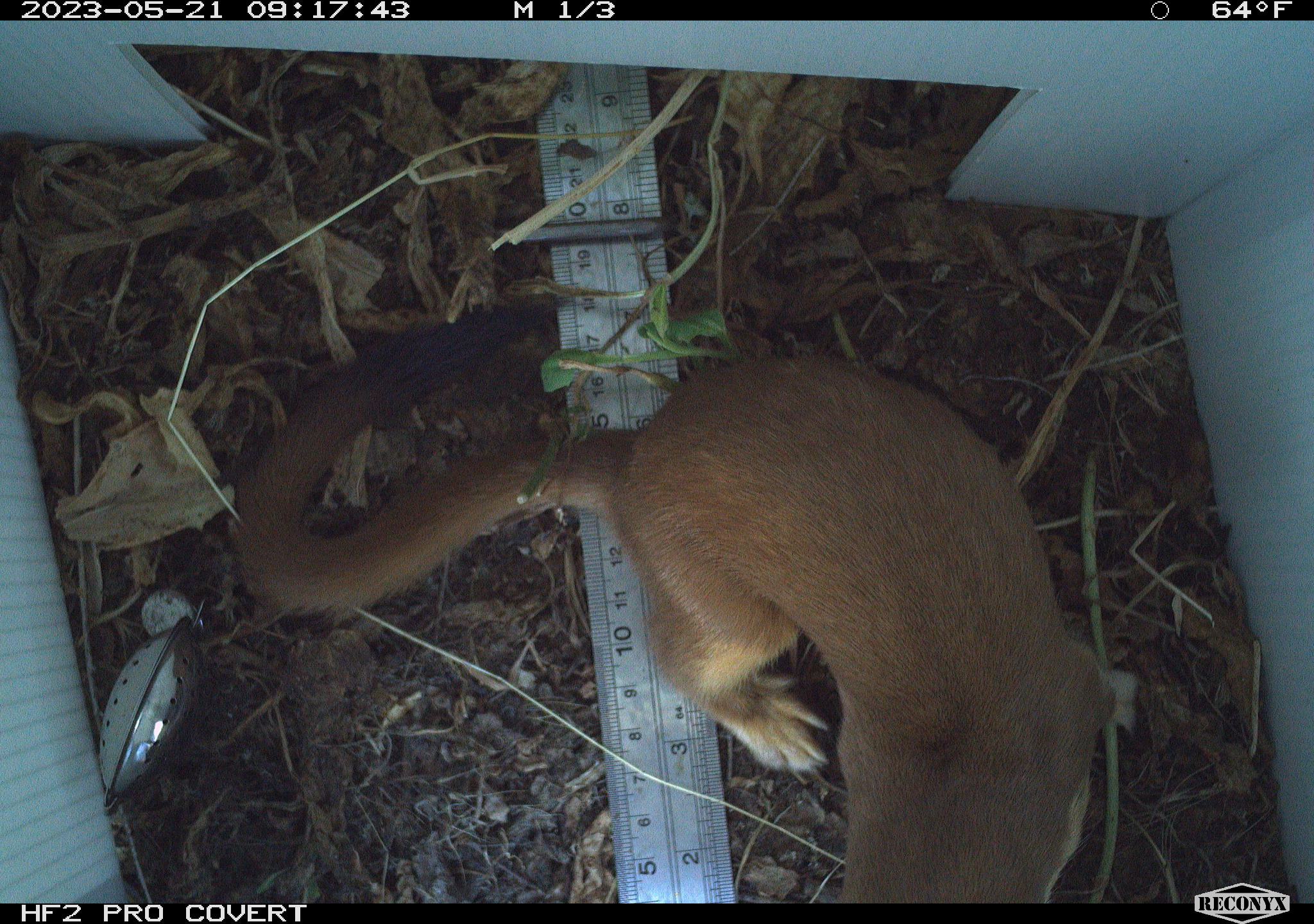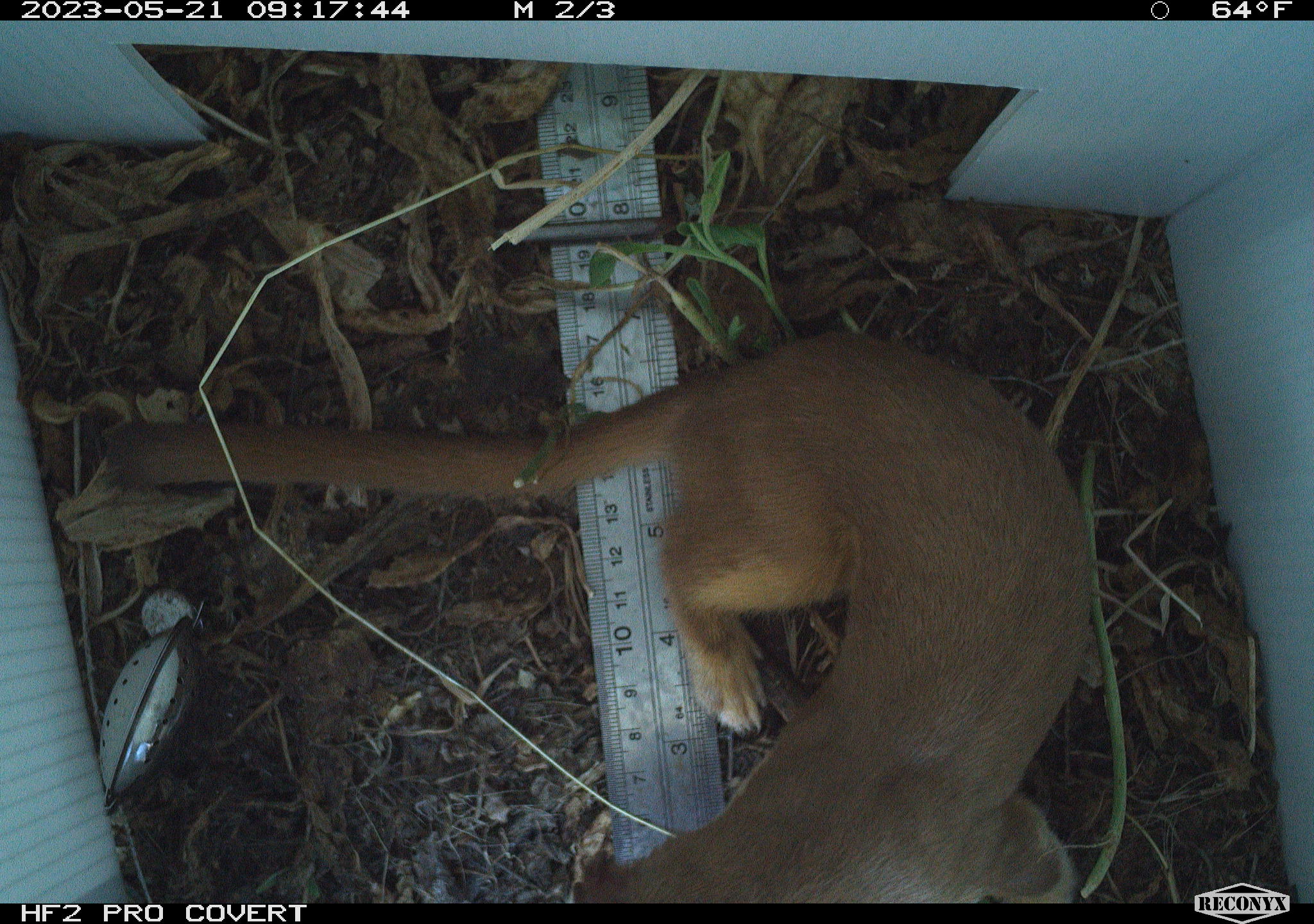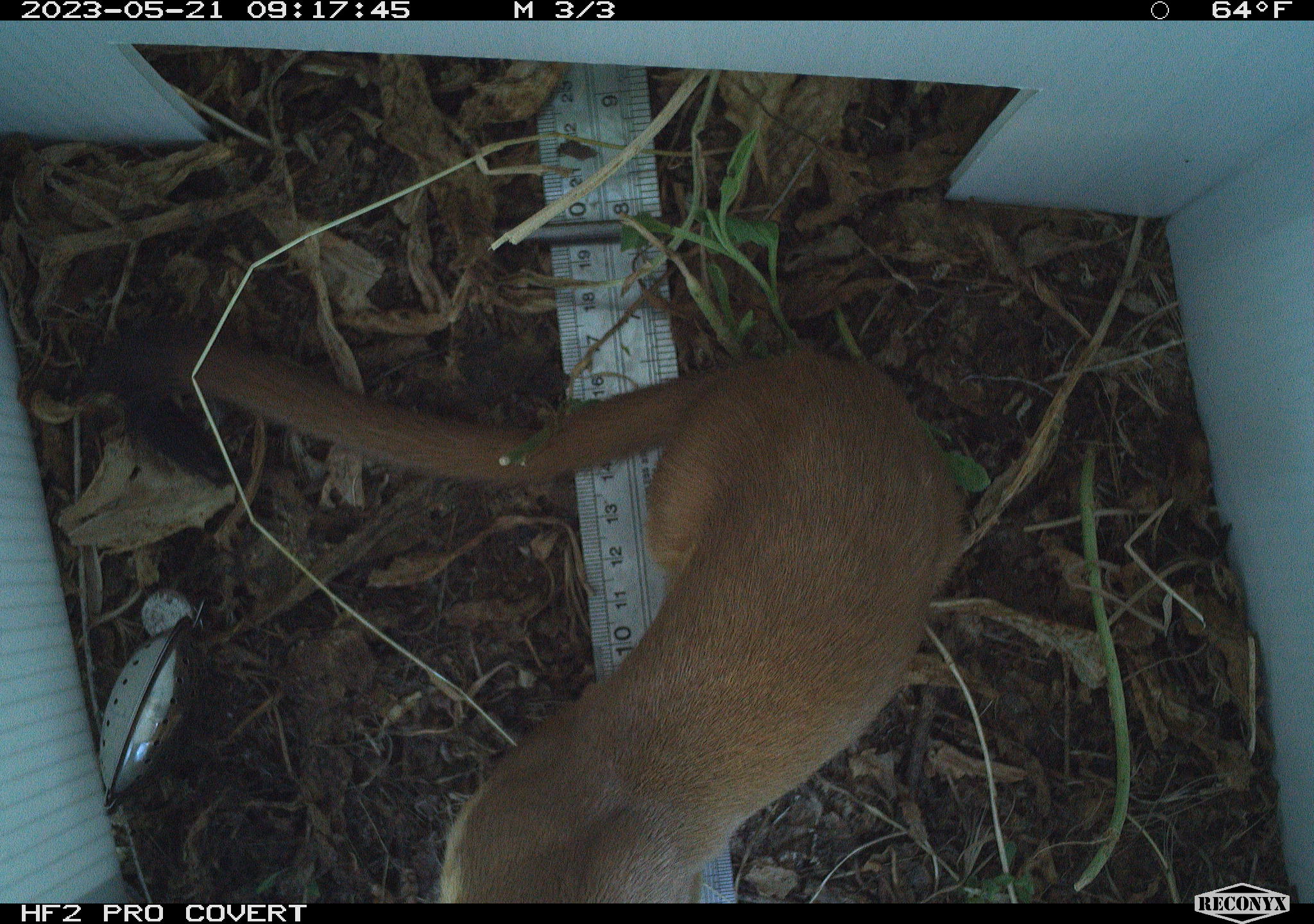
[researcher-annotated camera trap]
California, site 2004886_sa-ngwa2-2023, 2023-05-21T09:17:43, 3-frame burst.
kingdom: Animalia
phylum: Chordata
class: Mammalia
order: Carnivora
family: Mustelidae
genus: Neogale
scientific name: Neogale frenata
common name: long-tailed weasel